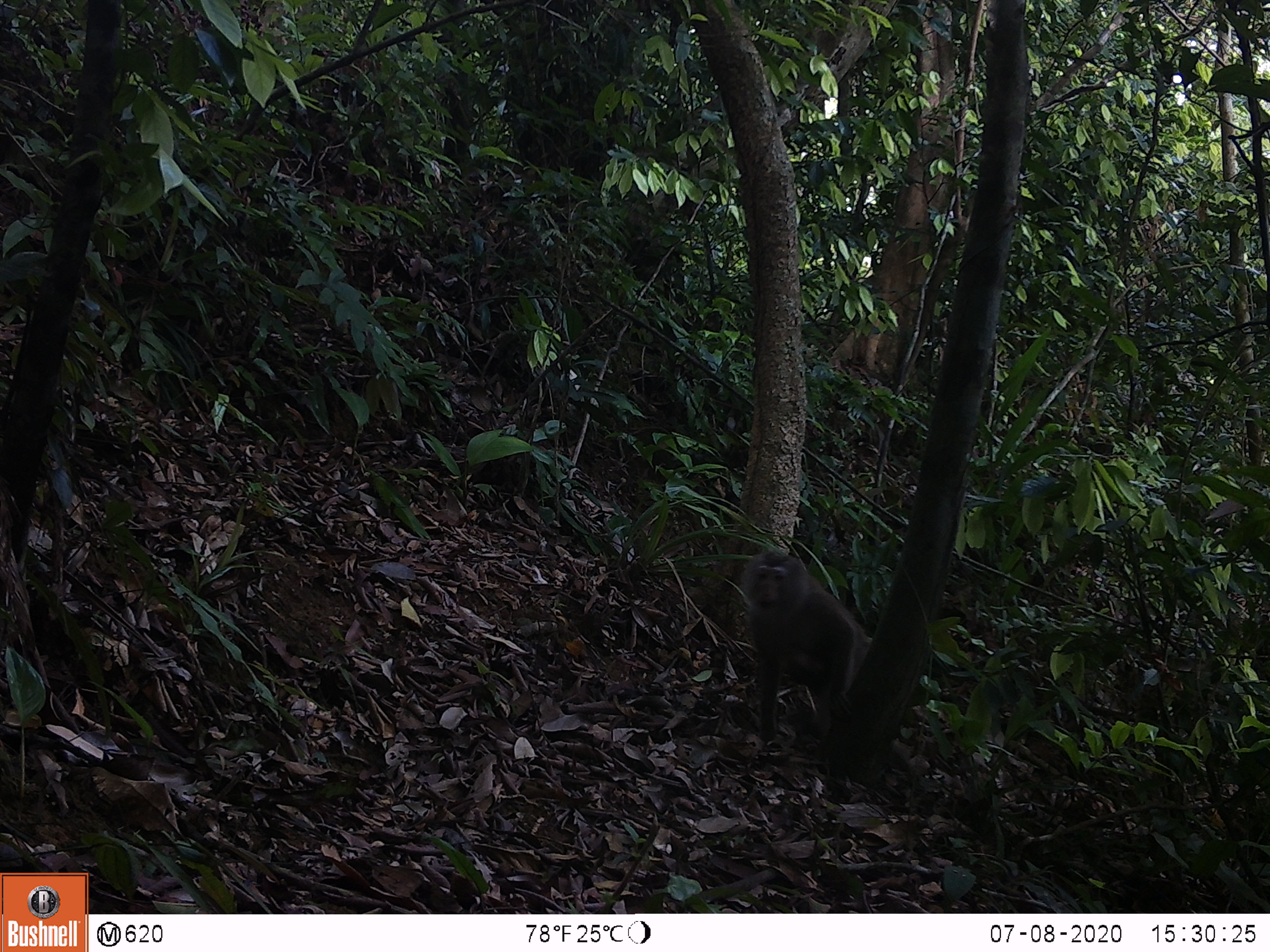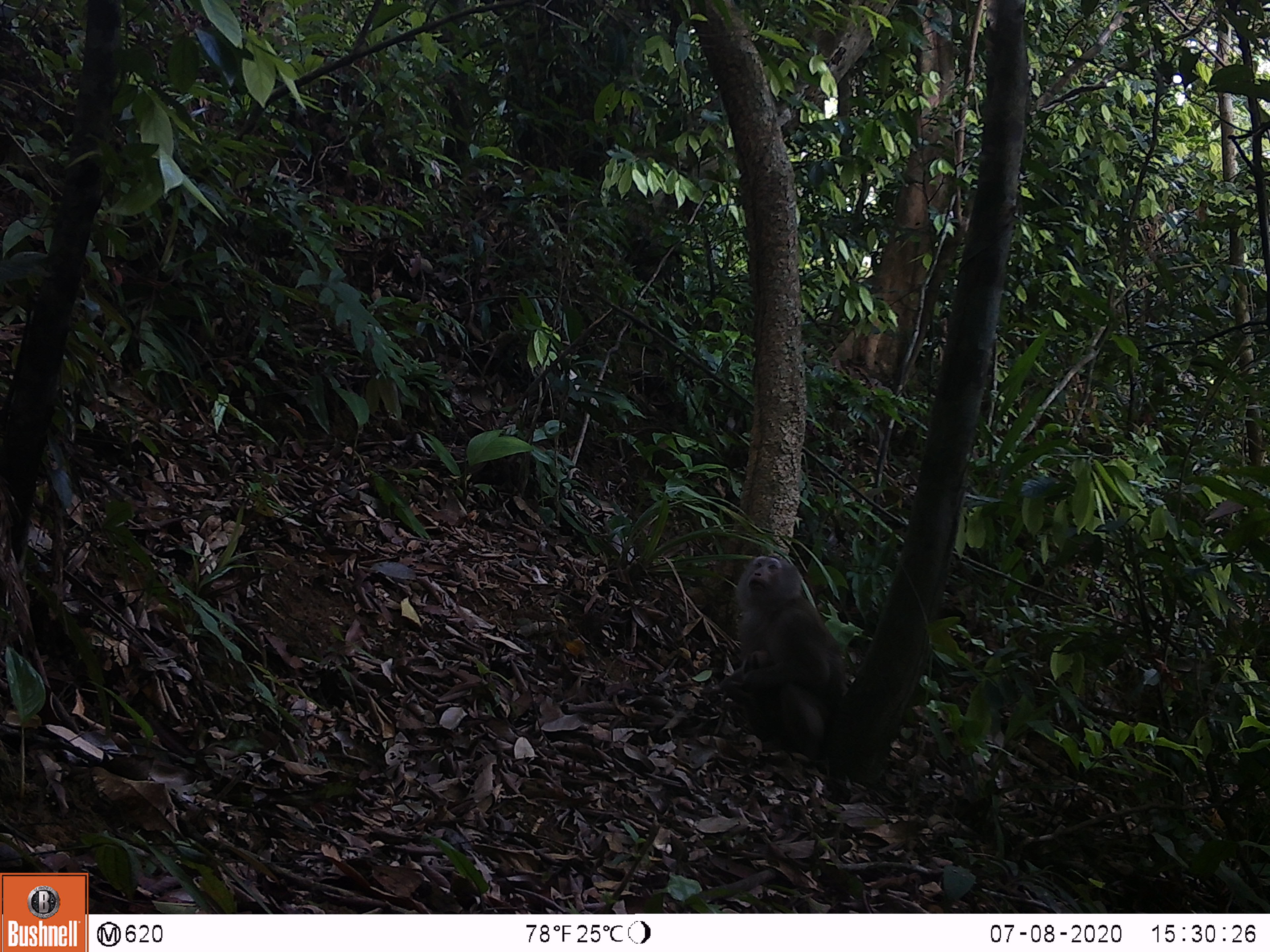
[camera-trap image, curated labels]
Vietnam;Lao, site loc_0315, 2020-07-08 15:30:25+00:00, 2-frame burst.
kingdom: Animalia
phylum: Chordata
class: Mammalia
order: Primates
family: Cercopithecidae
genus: Macaca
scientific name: Macaca nemestrina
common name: pig-tailed macaque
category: pig tailed macaque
Pig tailed macaque (pig-tailed macaque) (Macaca nemestrina). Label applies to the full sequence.